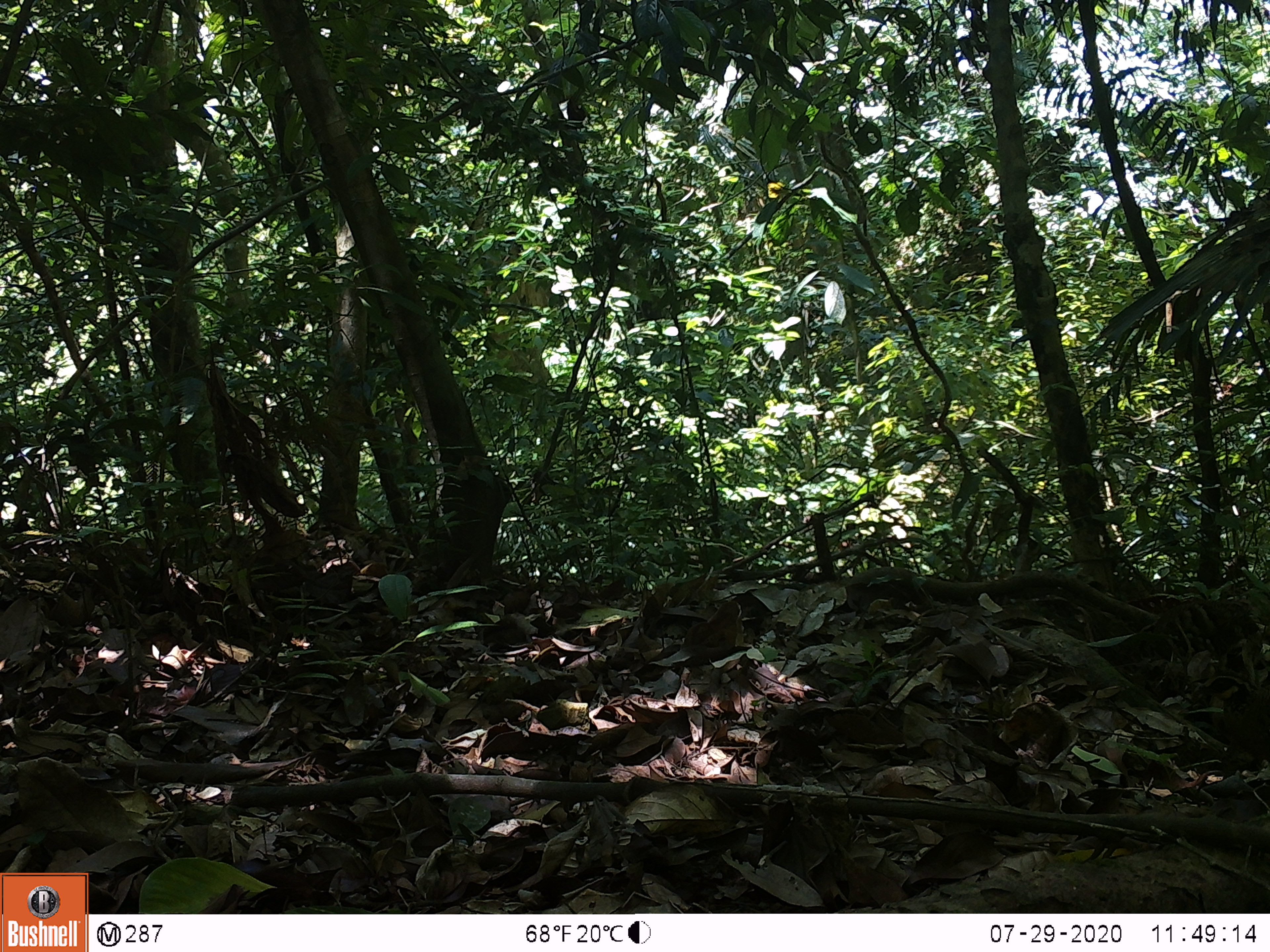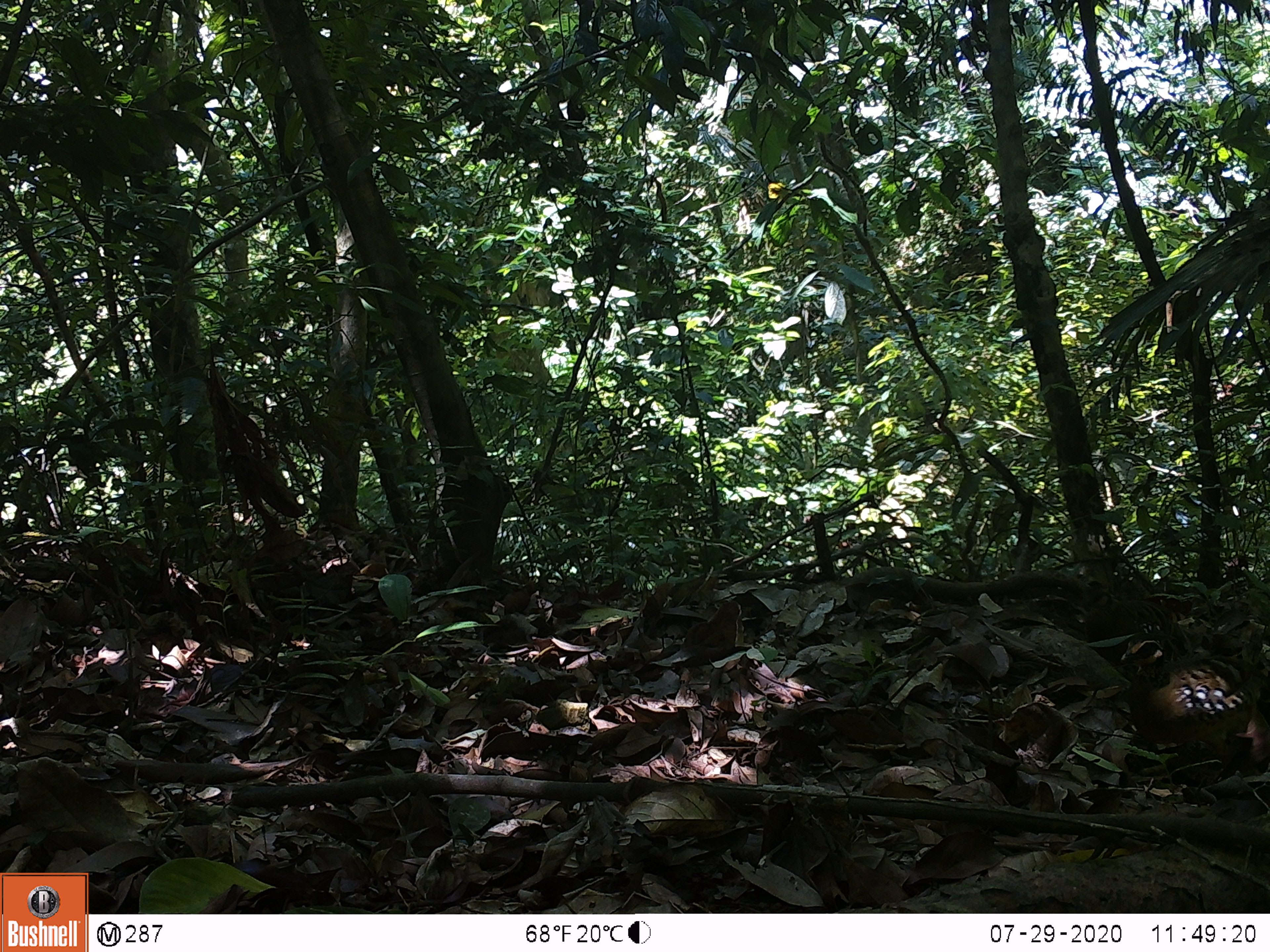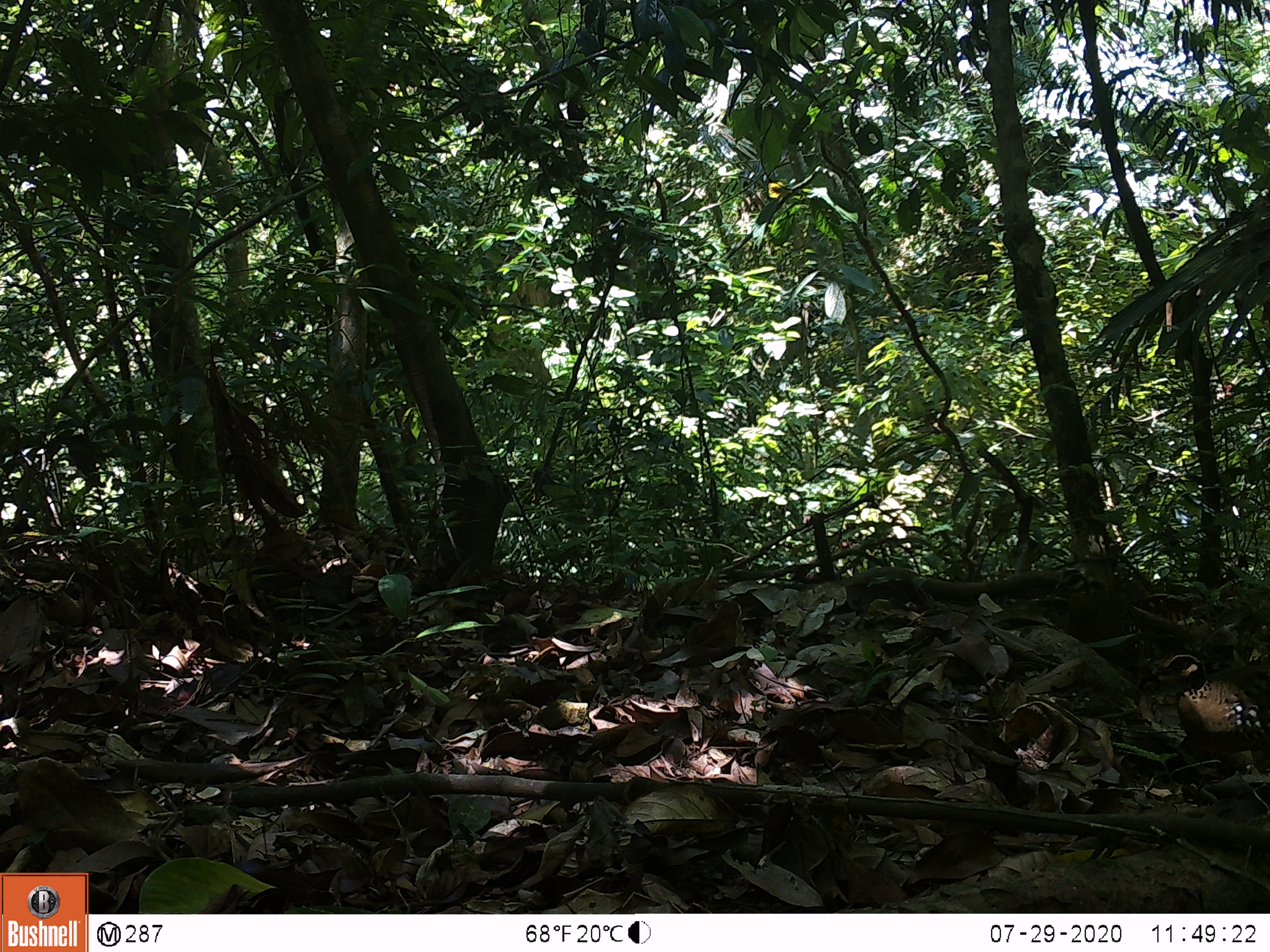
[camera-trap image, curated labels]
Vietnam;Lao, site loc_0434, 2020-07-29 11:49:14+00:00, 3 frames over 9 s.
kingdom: Animalia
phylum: Chordata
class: Aves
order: Galliformes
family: Phasianidae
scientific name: Phasianidae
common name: partridge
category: unidentified partridge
Unidentified partridge (partridge) (Phasianidae). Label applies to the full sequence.